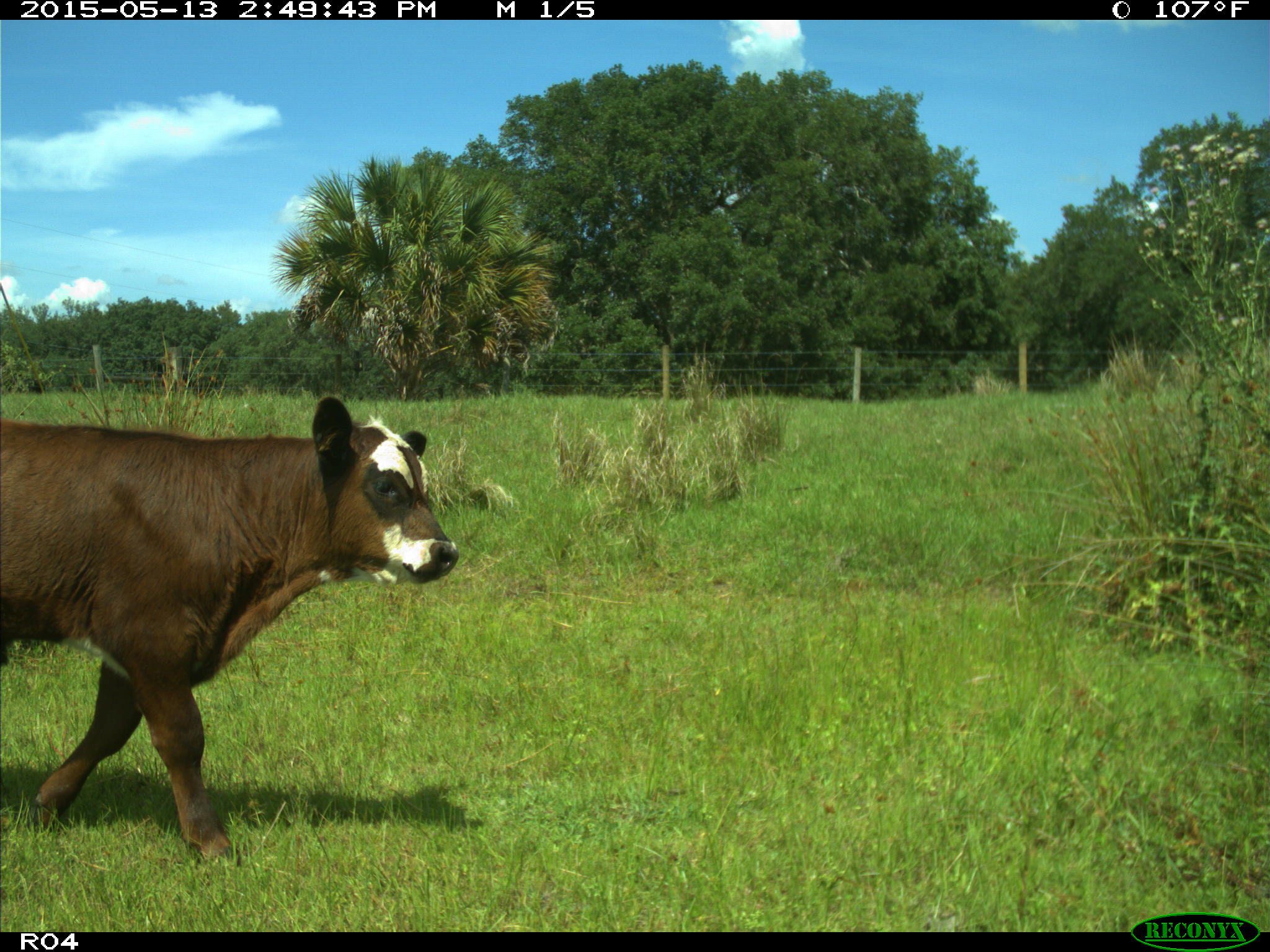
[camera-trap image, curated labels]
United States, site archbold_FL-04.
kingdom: Animalia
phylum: Chordata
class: Mammalia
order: Artiodactyla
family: Bovidae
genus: Bos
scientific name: Bos taurus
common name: domestic cow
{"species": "Bos taurus (domestic cow)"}